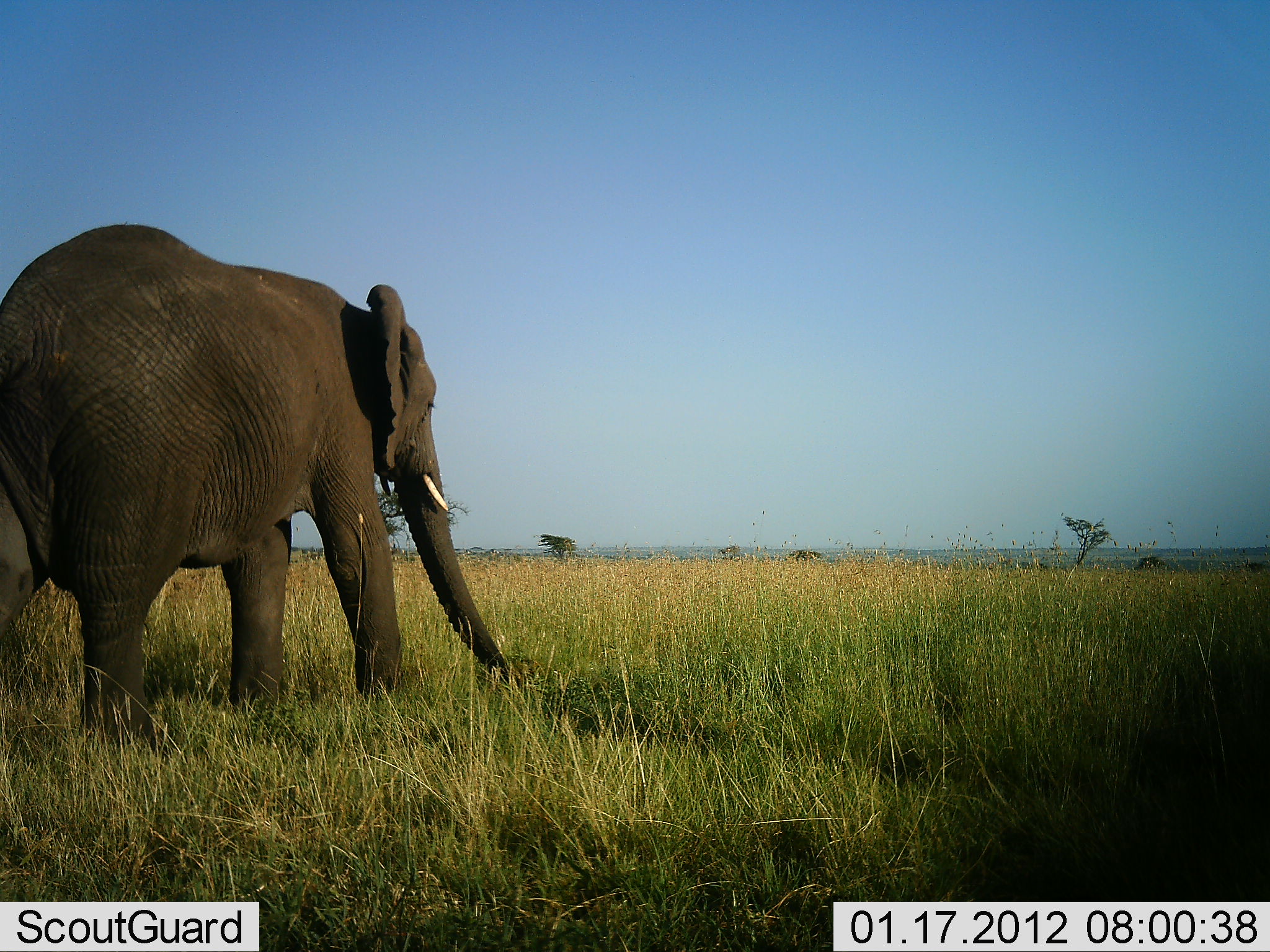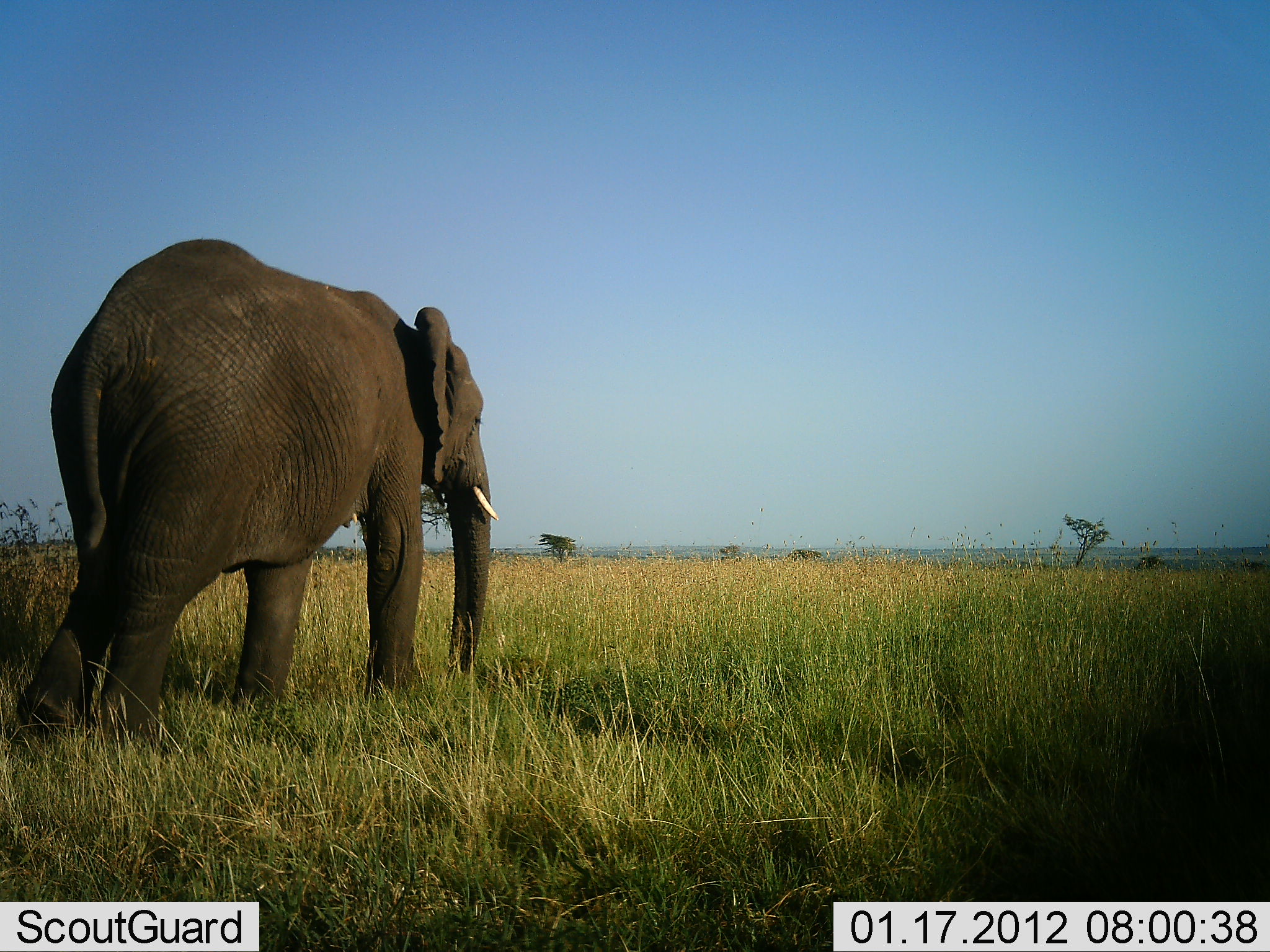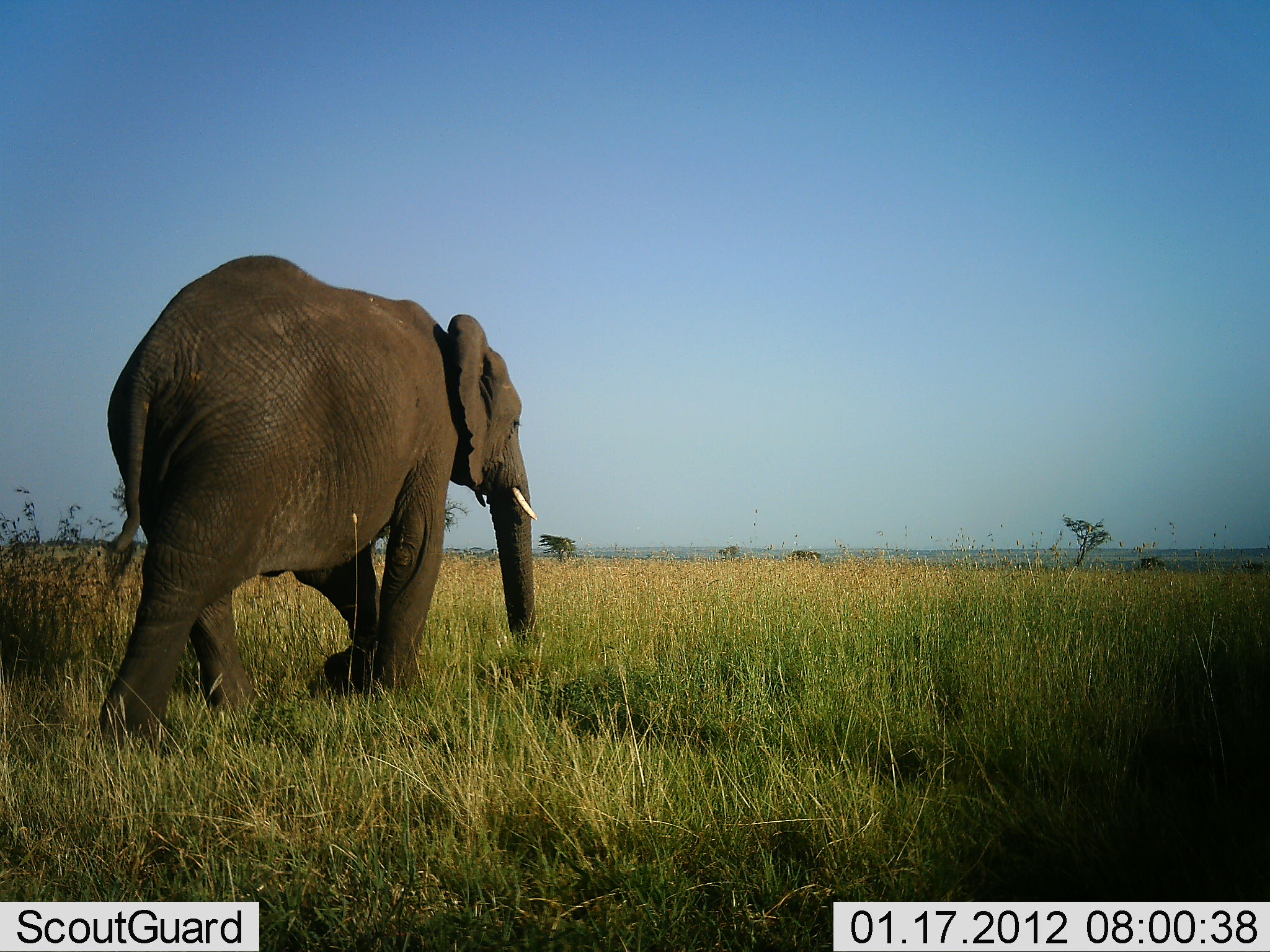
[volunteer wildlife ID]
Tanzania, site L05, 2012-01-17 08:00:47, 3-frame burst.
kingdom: Animalia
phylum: Chordata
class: Mammalia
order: Proboscidea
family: Elephantidae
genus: Loxodonta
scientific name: Loxodonta africana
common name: african bush elephant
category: elephant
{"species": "elephant (african bush elephant) (Loxodonta africana)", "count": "1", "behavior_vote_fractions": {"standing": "4%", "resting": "0%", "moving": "100%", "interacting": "0%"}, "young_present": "0%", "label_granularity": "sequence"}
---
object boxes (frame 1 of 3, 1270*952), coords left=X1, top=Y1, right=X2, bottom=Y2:
animal: left=0, top=224, right=525, bottom=770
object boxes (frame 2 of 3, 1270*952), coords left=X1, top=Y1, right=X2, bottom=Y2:
animal: left=16, top=238, right=501, bottom=755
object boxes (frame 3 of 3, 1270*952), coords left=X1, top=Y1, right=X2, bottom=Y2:
animal: left=92, top=254, right=552, bottom=759